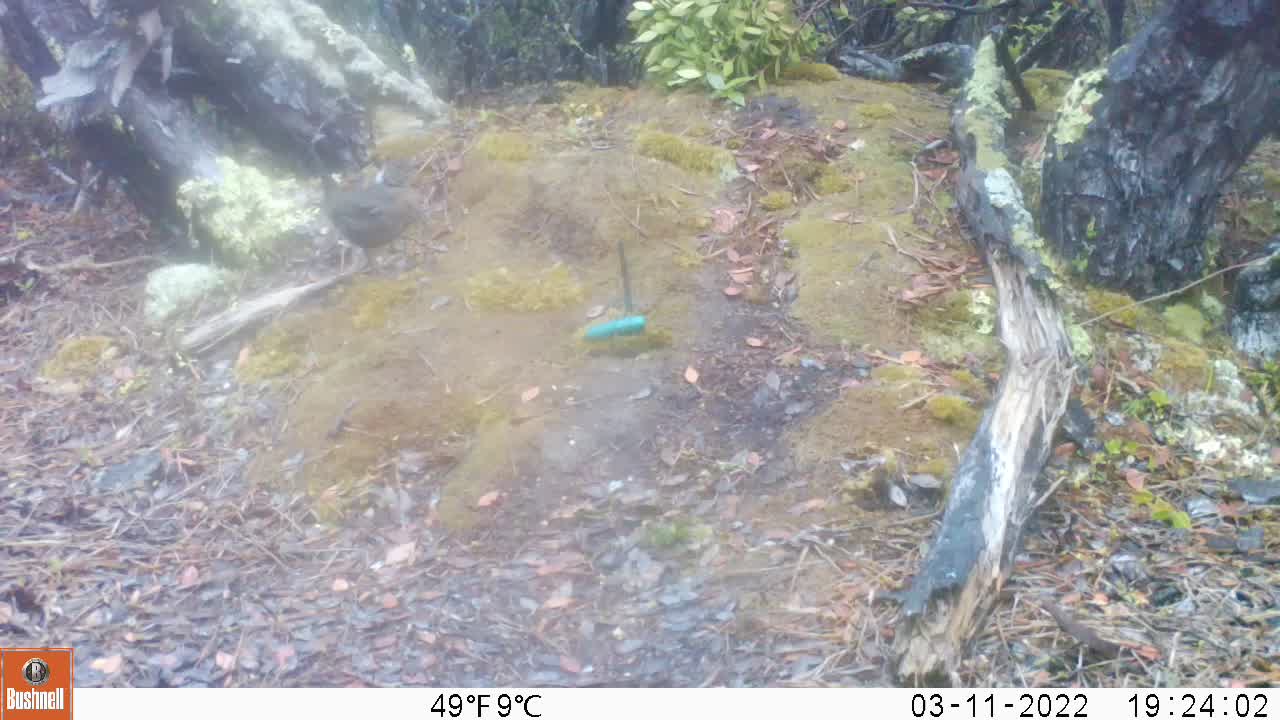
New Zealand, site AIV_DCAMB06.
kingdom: Animalia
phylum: Chordata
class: Aves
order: Passeriformes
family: Turdidae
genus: Turdus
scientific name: Turdus merula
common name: eurasian blackbird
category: blackbird